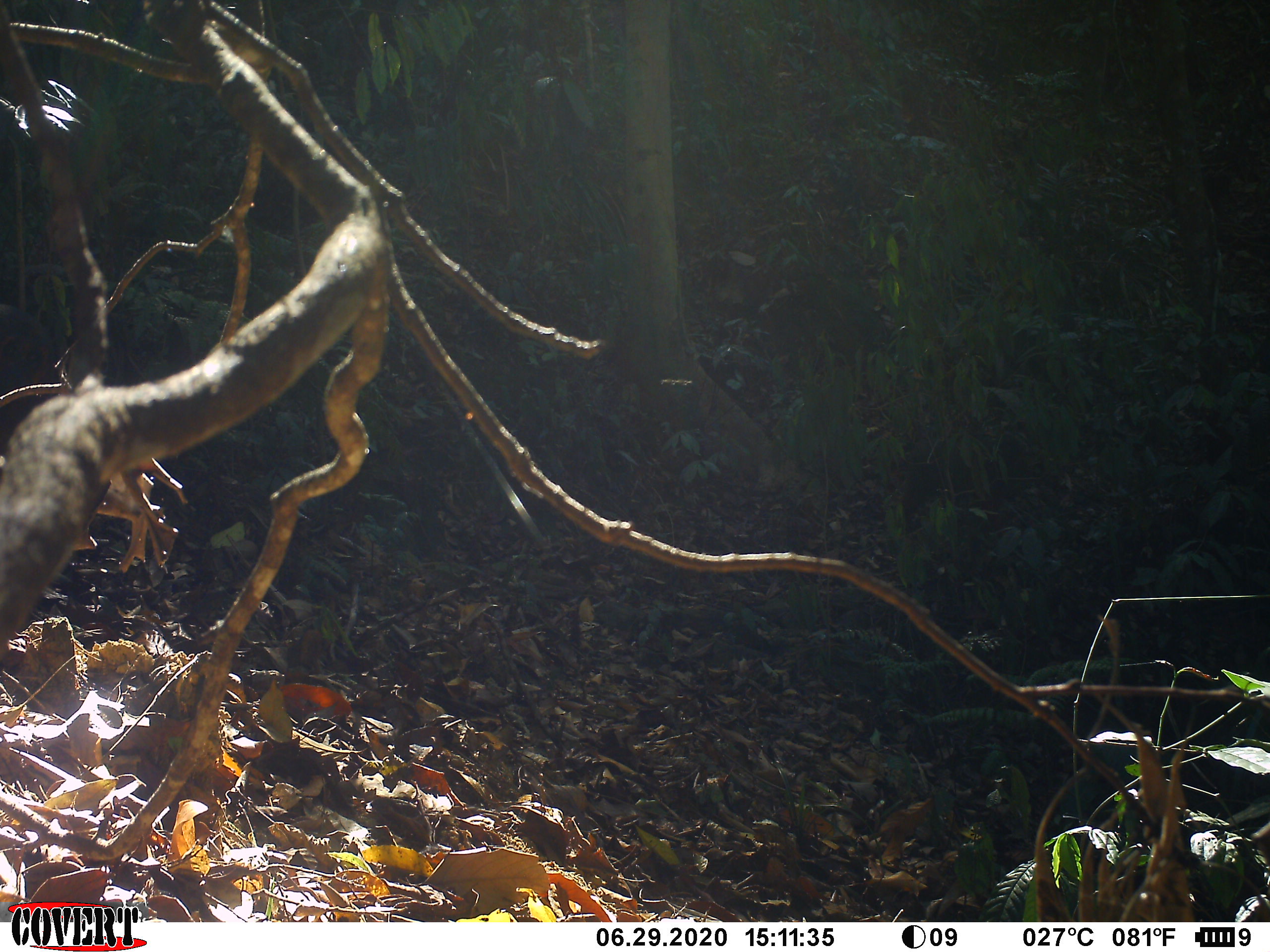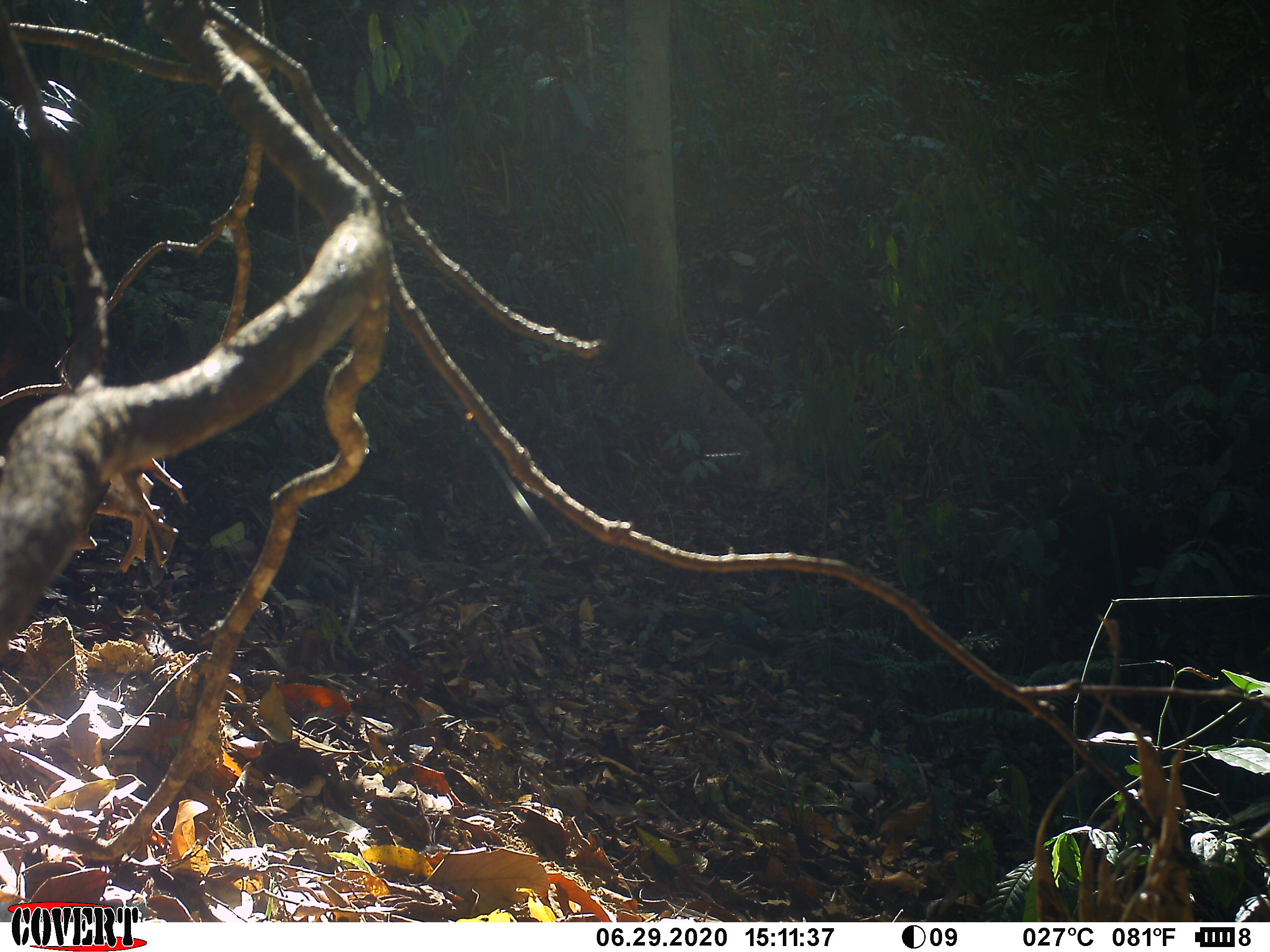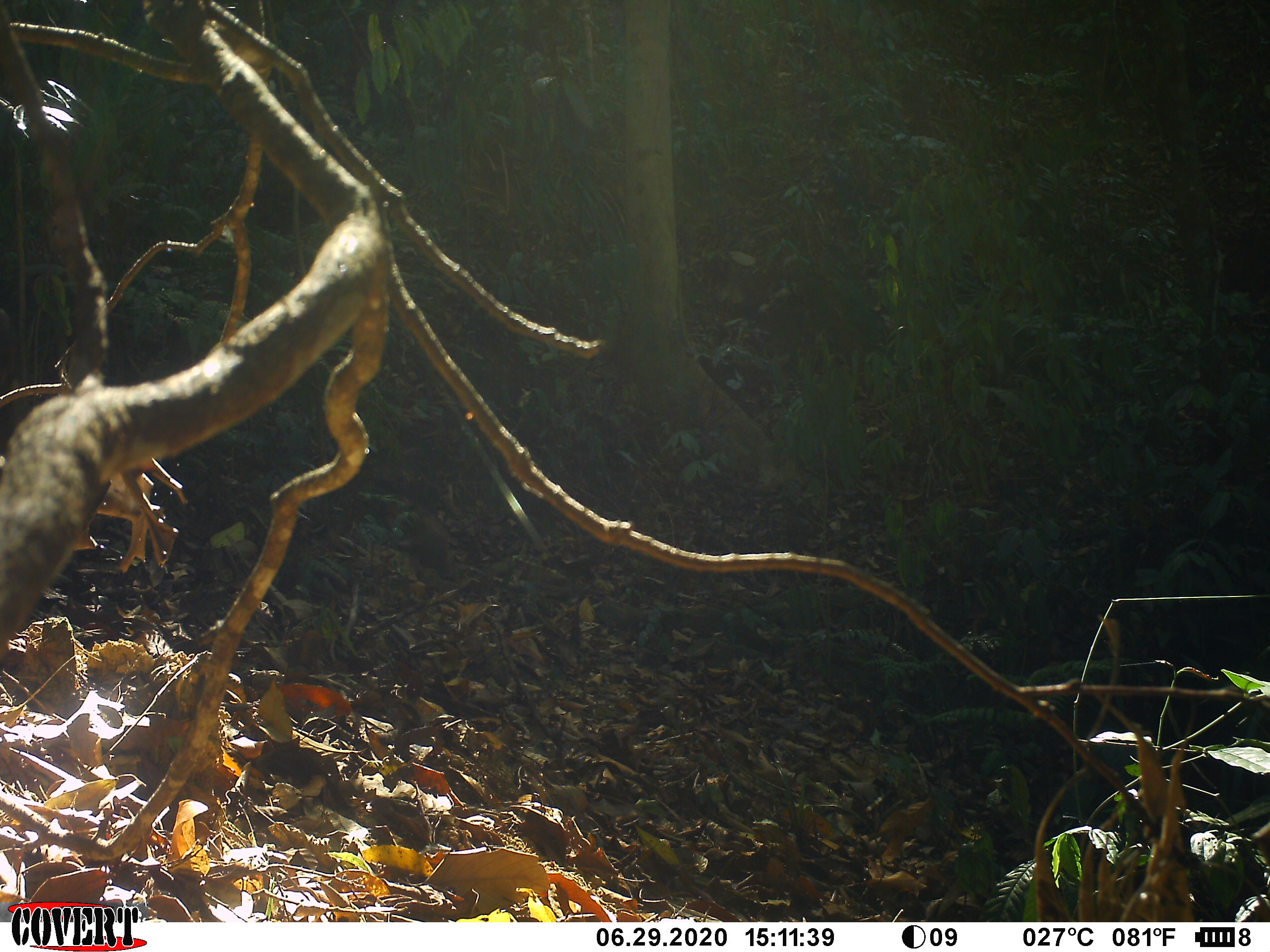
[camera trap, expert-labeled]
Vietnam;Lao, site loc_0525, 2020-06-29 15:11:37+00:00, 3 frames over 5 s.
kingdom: Animalia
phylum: Chordata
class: Mammalia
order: Primates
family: Cercopithecidae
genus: Macaca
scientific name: Macaca arctoides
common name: stump-tailed macaque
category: stump tailed macaque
Stump tailed macaque (stump-tailed macaque) (Macaca arctoides). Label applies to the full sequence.